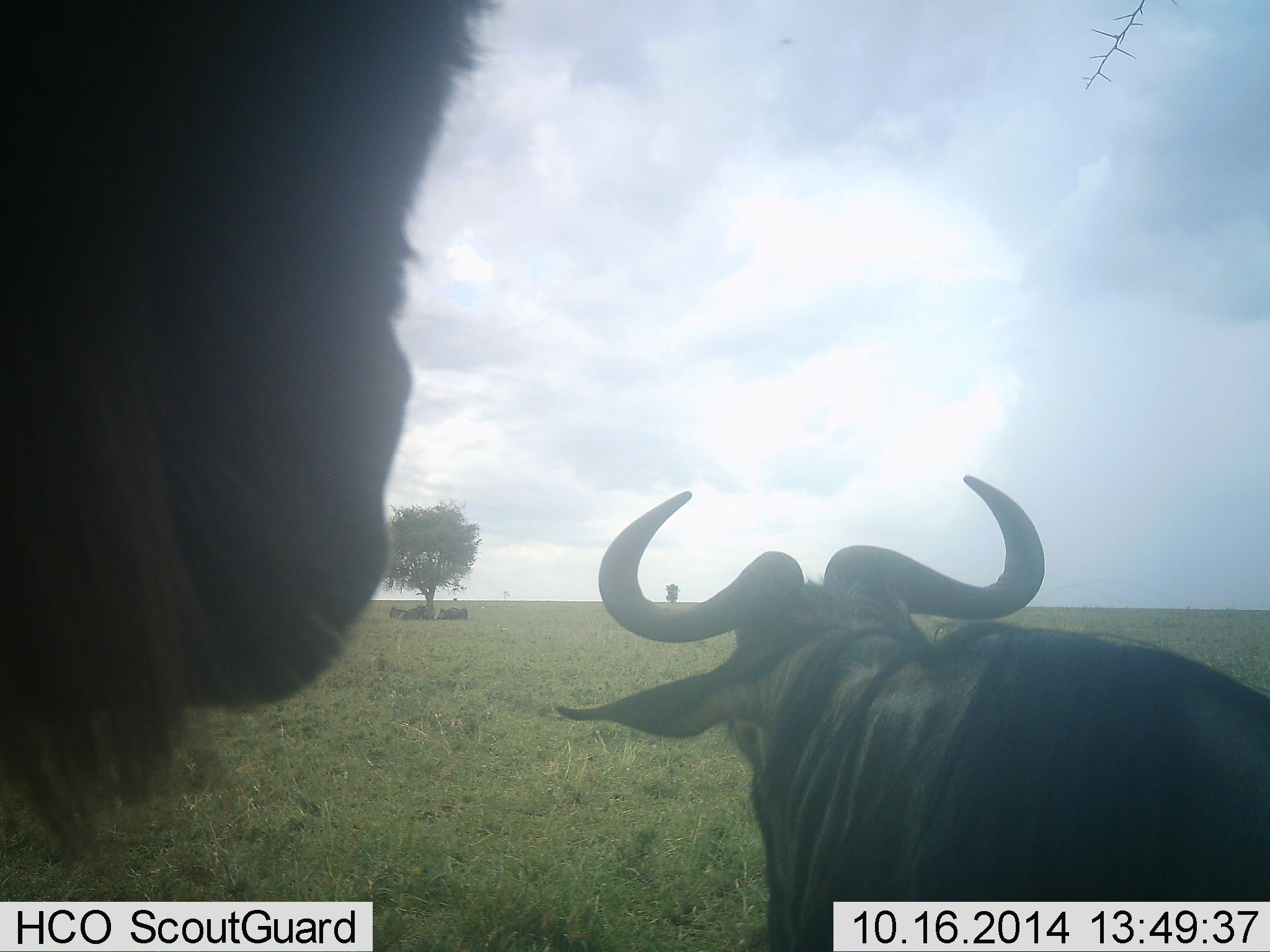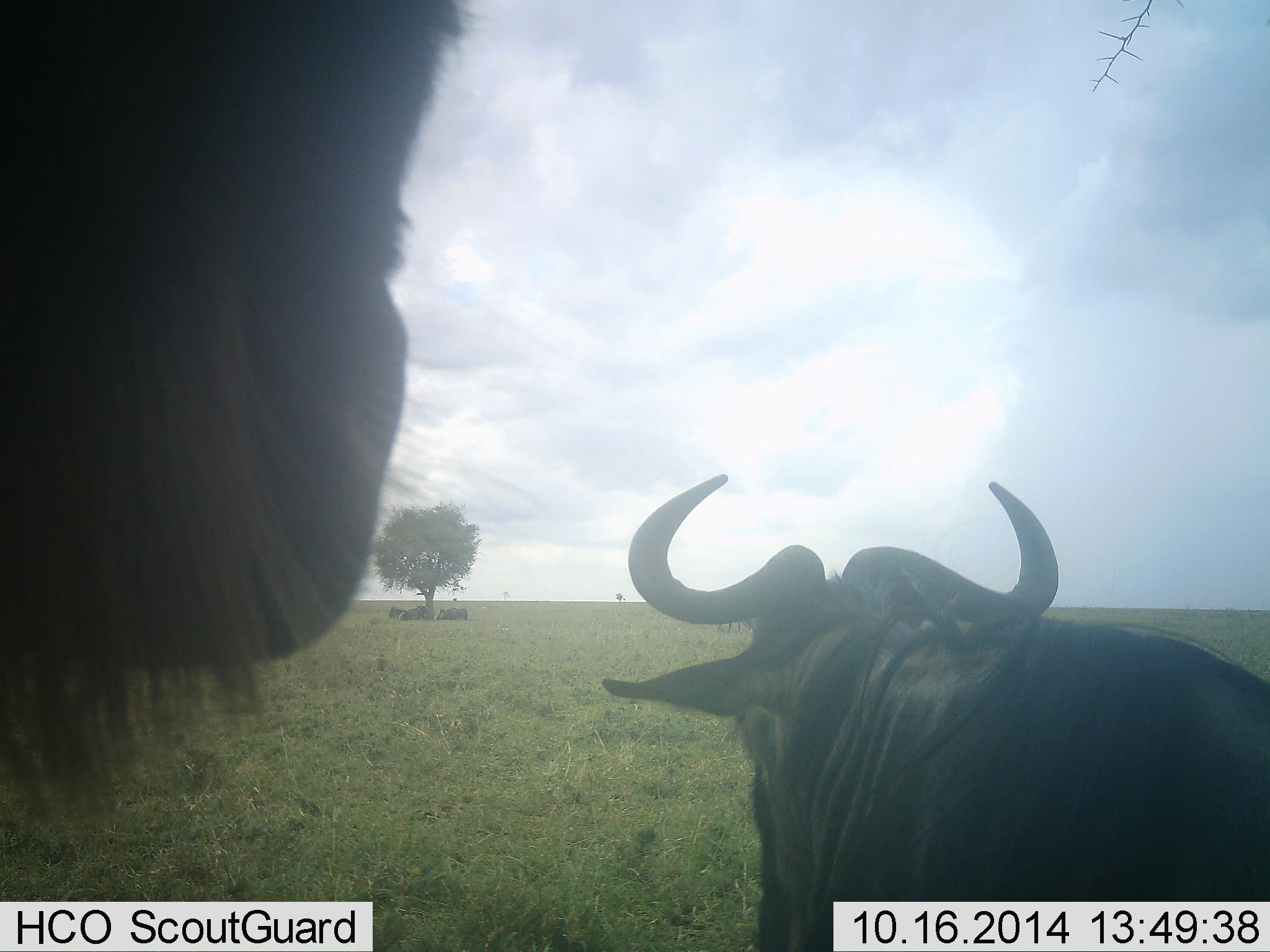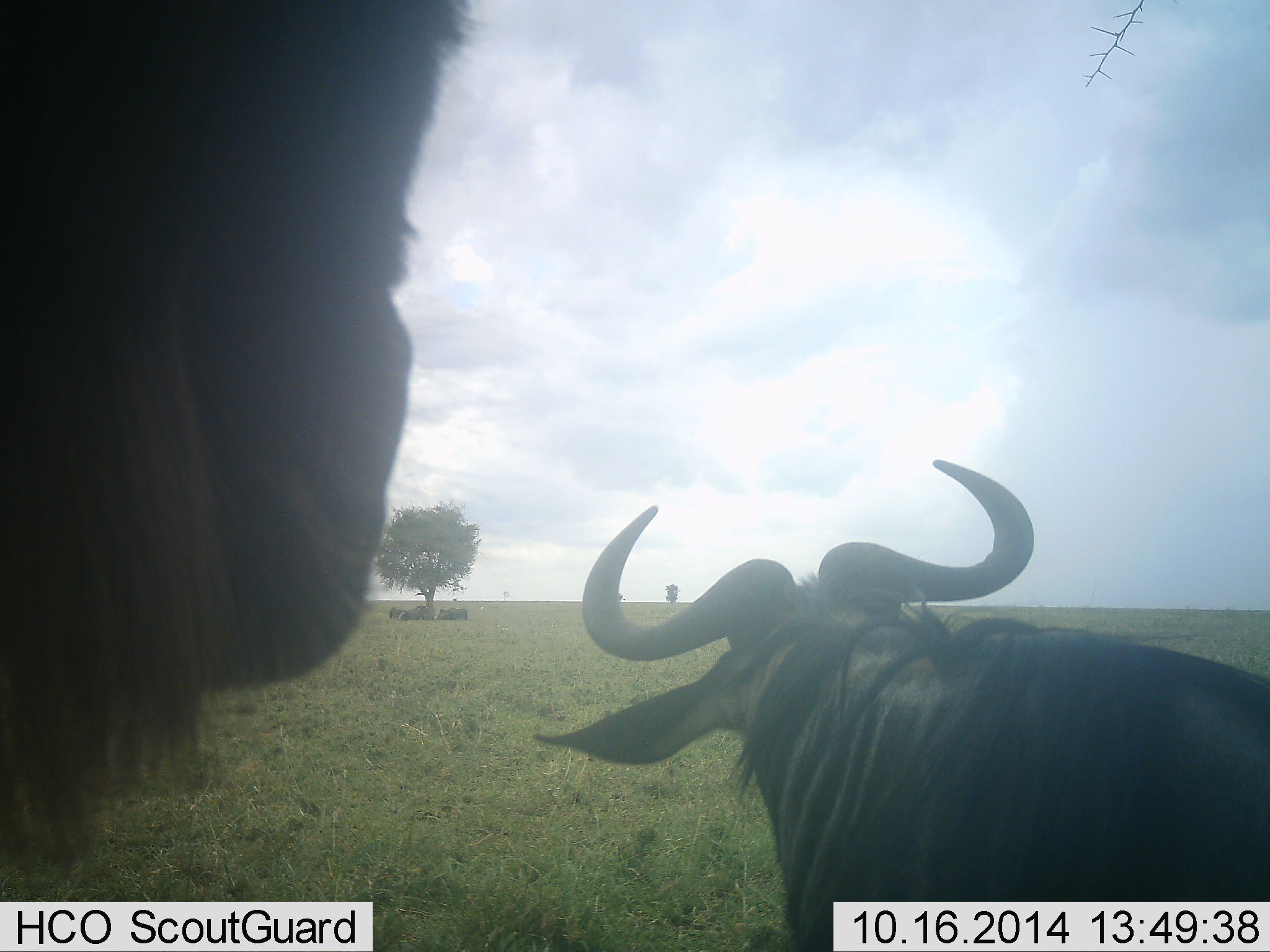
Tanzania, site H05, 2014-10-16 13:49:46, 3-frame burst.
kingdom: Animalia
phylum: Chordata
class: Mammalia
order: Artiodactyla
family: Bovidae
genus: Connochaetes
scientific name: Connochaetes taurinus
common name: blue wildebeest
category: wildebeest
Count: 2.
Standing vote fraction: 80%.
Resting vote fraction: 50%.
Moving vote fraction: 30%.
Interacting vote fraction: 10%.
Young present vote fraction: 0%.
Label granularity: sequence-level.